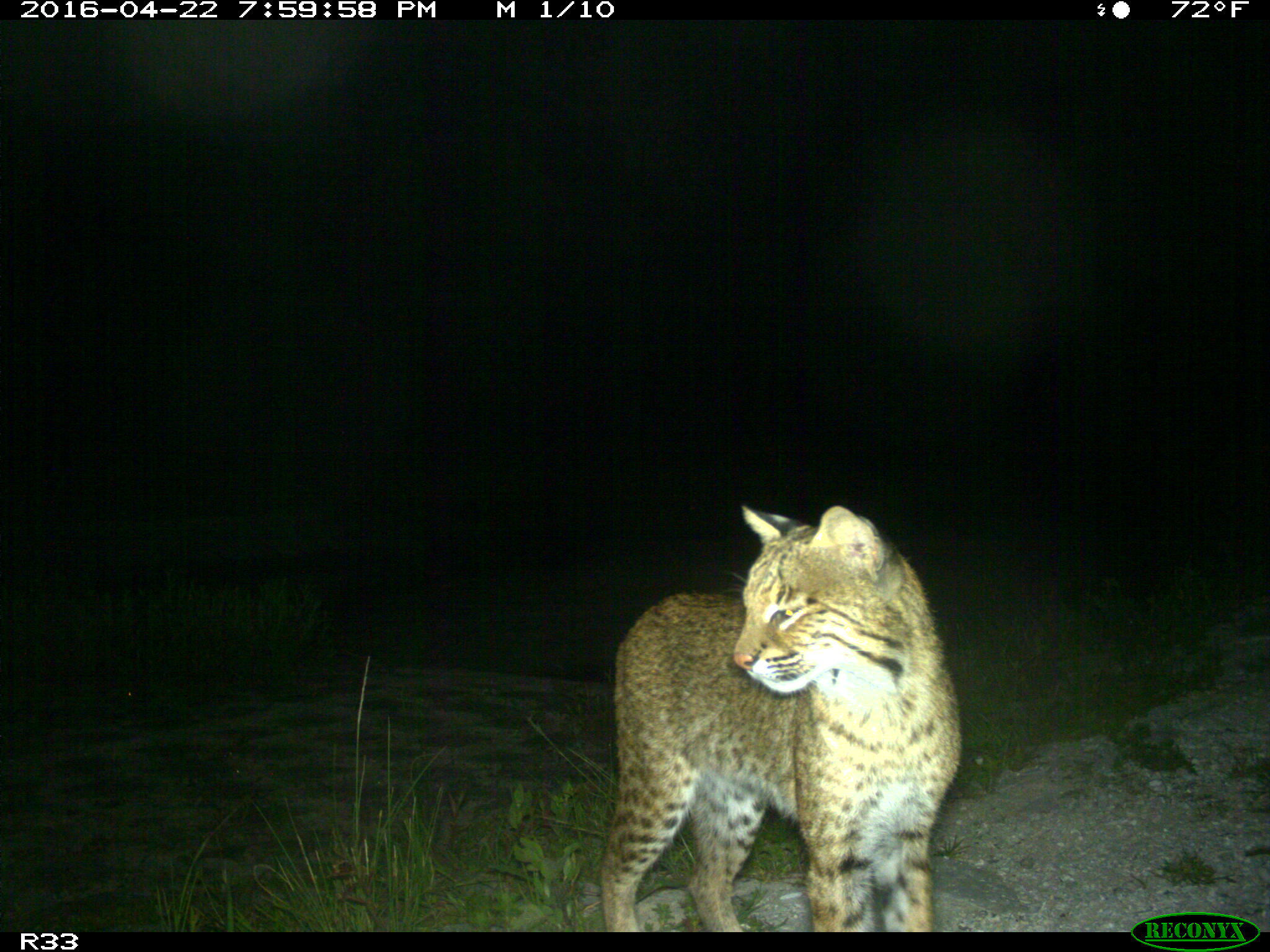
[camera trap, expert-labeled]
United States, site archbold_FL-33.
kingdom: Animalia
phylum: Chordata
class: Mammalia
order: Carnivora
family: Felidae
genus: Lynx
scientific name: Lynx rufus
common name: bobcat